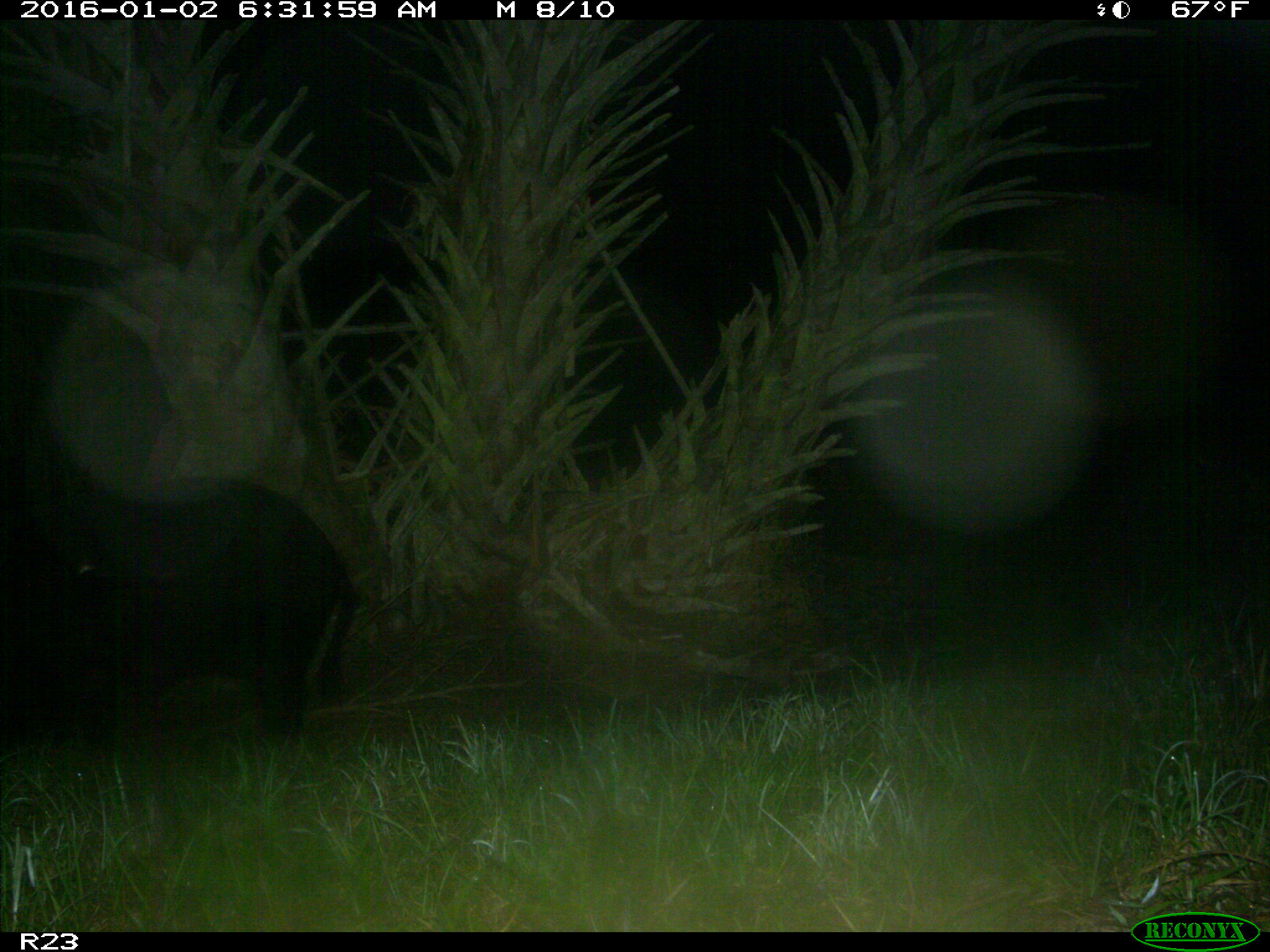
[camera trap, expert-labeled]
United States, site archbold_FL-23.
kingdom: Animalia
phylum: Chordata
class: Mammalia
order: Artiodactyla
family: Suidae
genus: Sus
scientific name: Sus scrofa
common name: wild boar